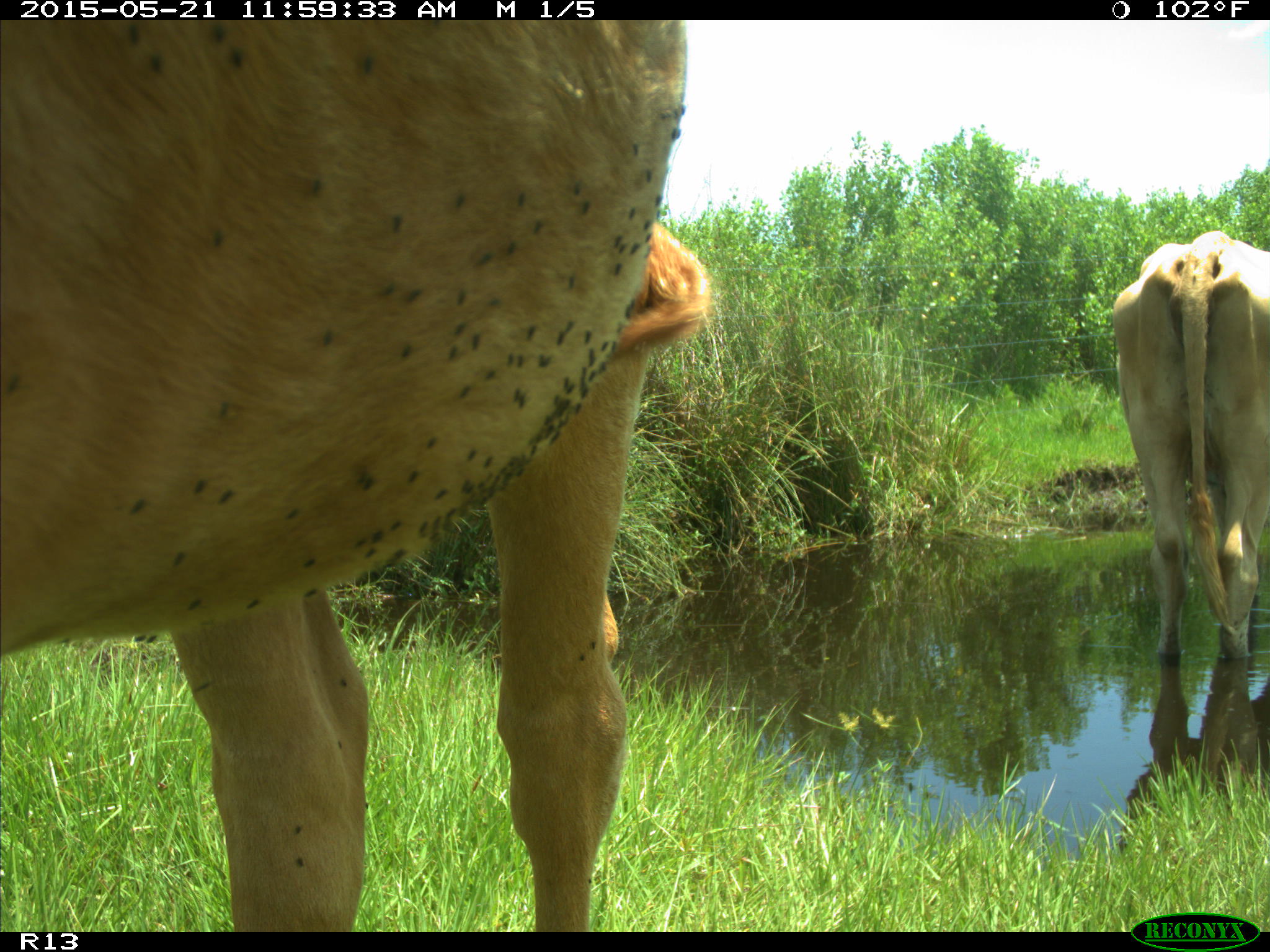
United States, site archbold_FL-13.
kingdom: Animalia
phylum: Chordata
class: Mammalia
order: Artiodactyla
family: Bovidae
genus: Bos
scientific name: Bos taurus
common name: domestic cow